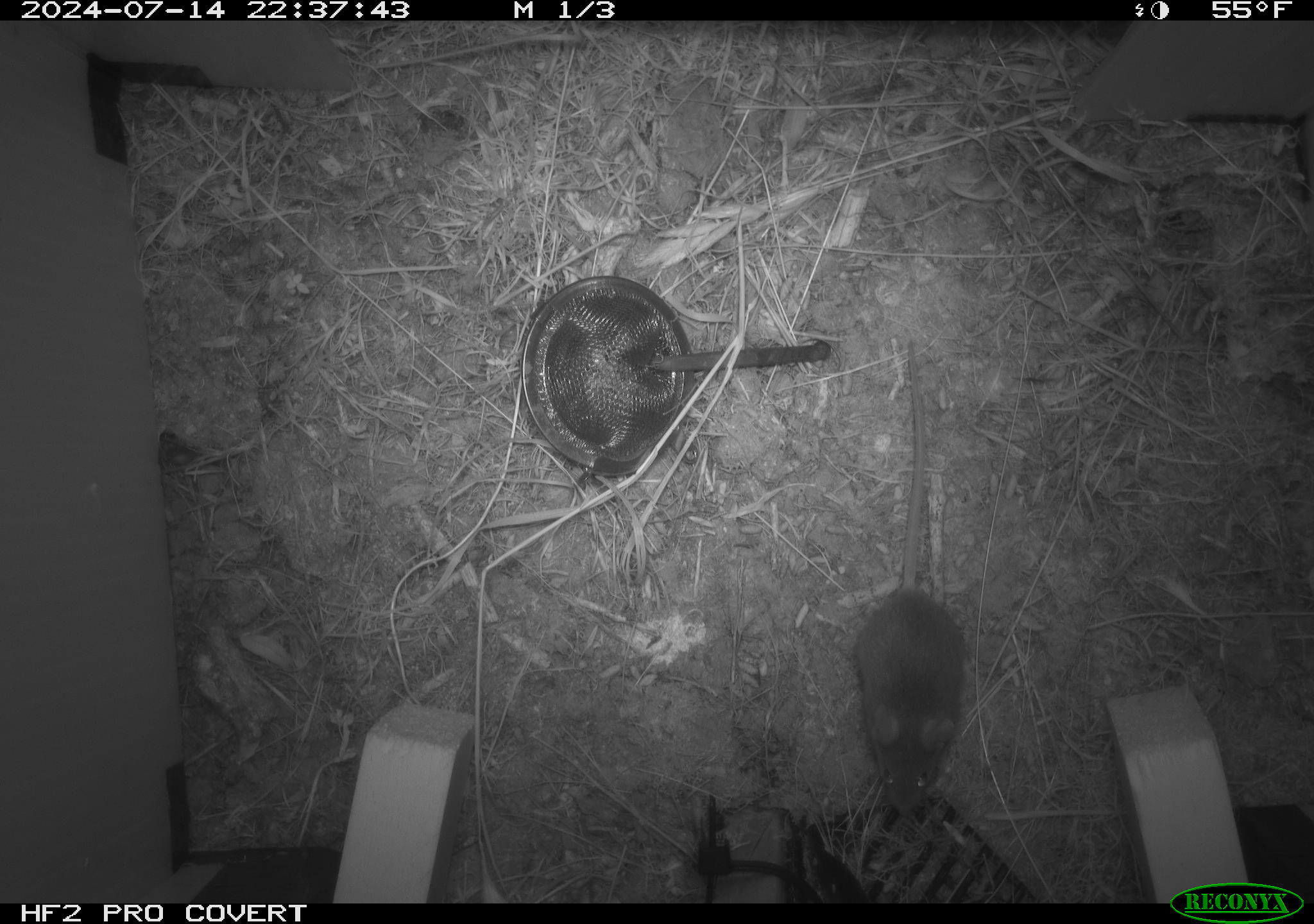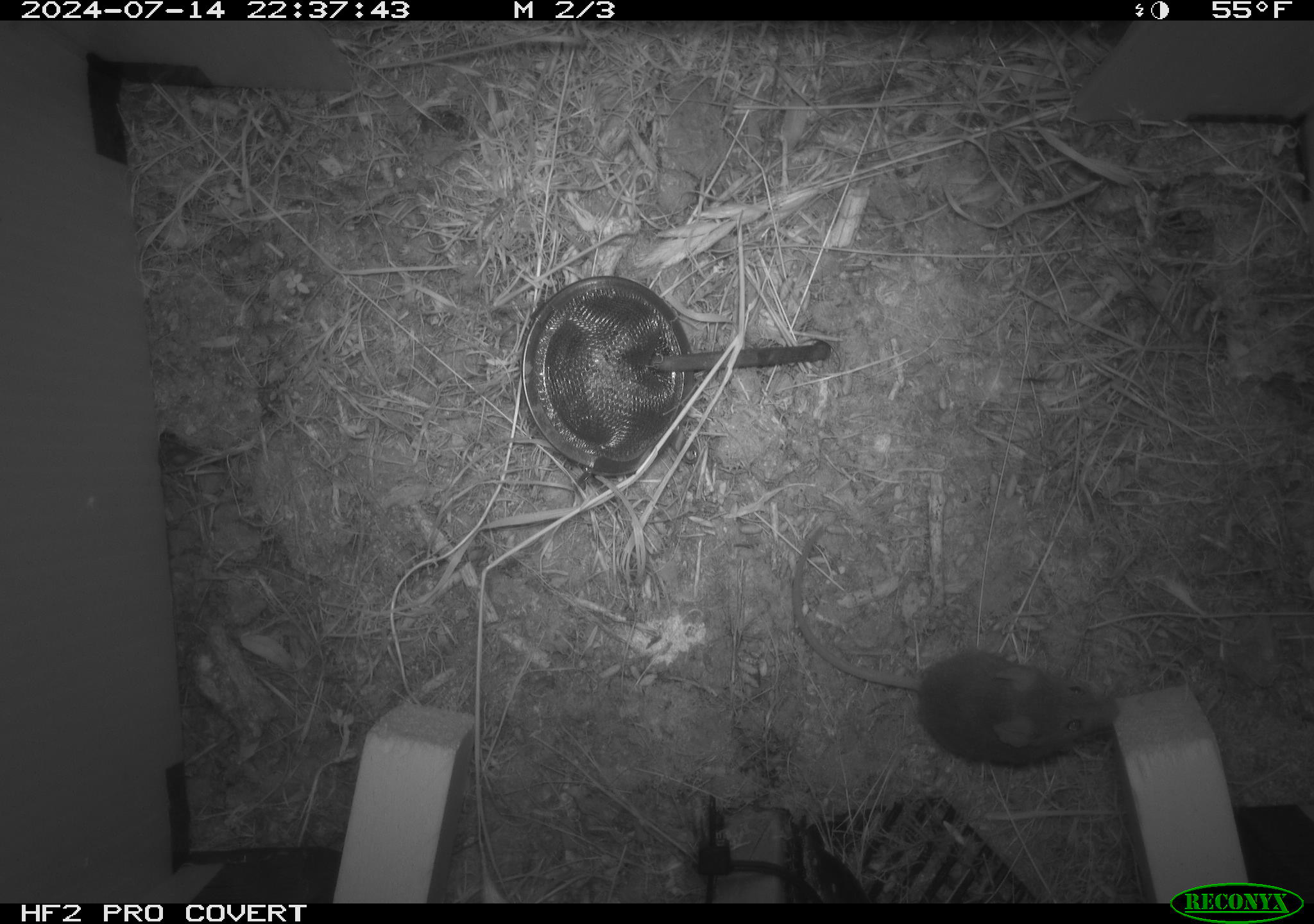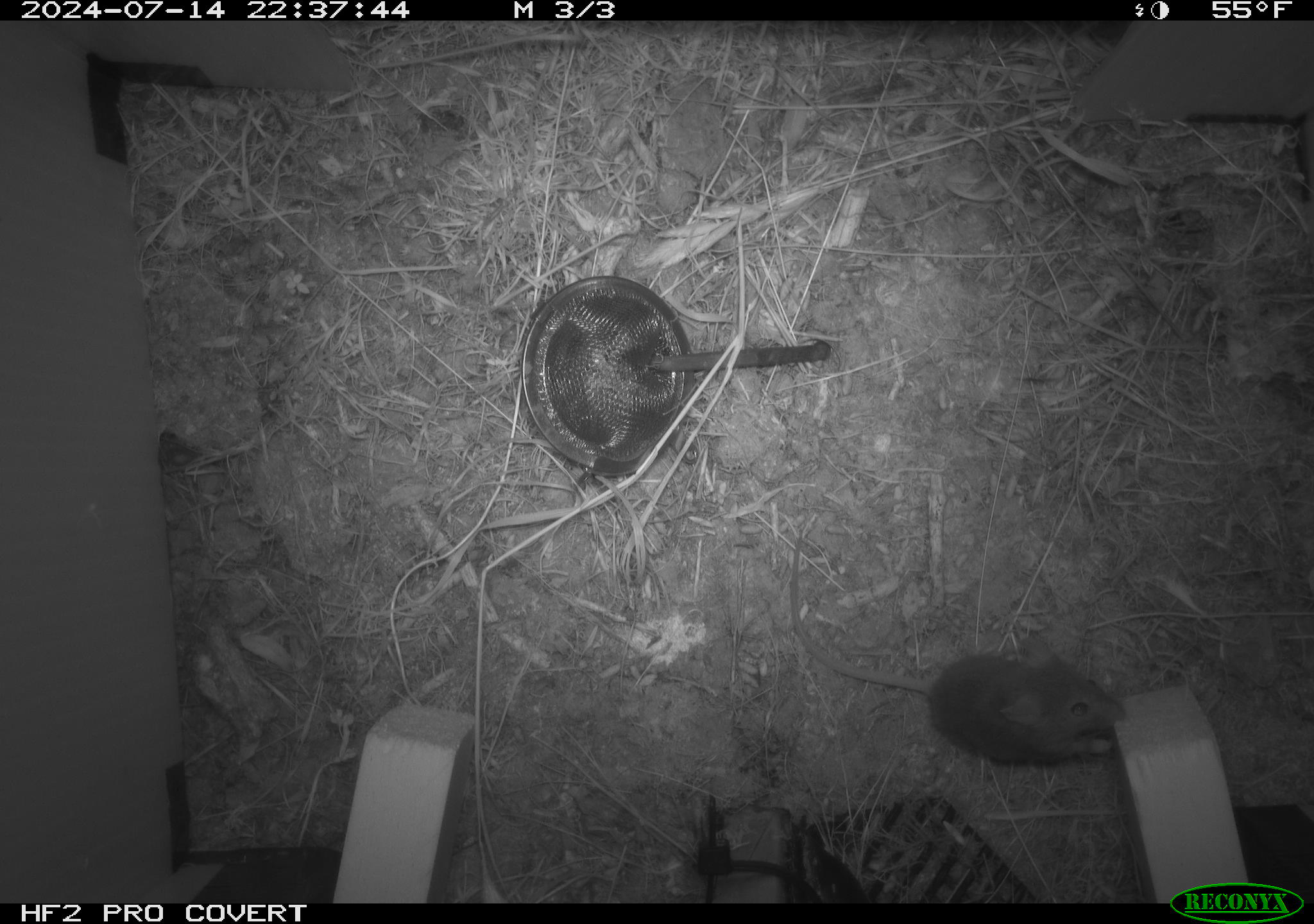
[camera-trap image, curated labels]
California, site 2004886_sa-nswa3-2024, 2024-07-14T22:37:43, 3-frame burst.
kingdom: Animalia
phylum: Chordata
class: Mammalia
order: Rodentia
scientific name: Rodentia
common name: rodent